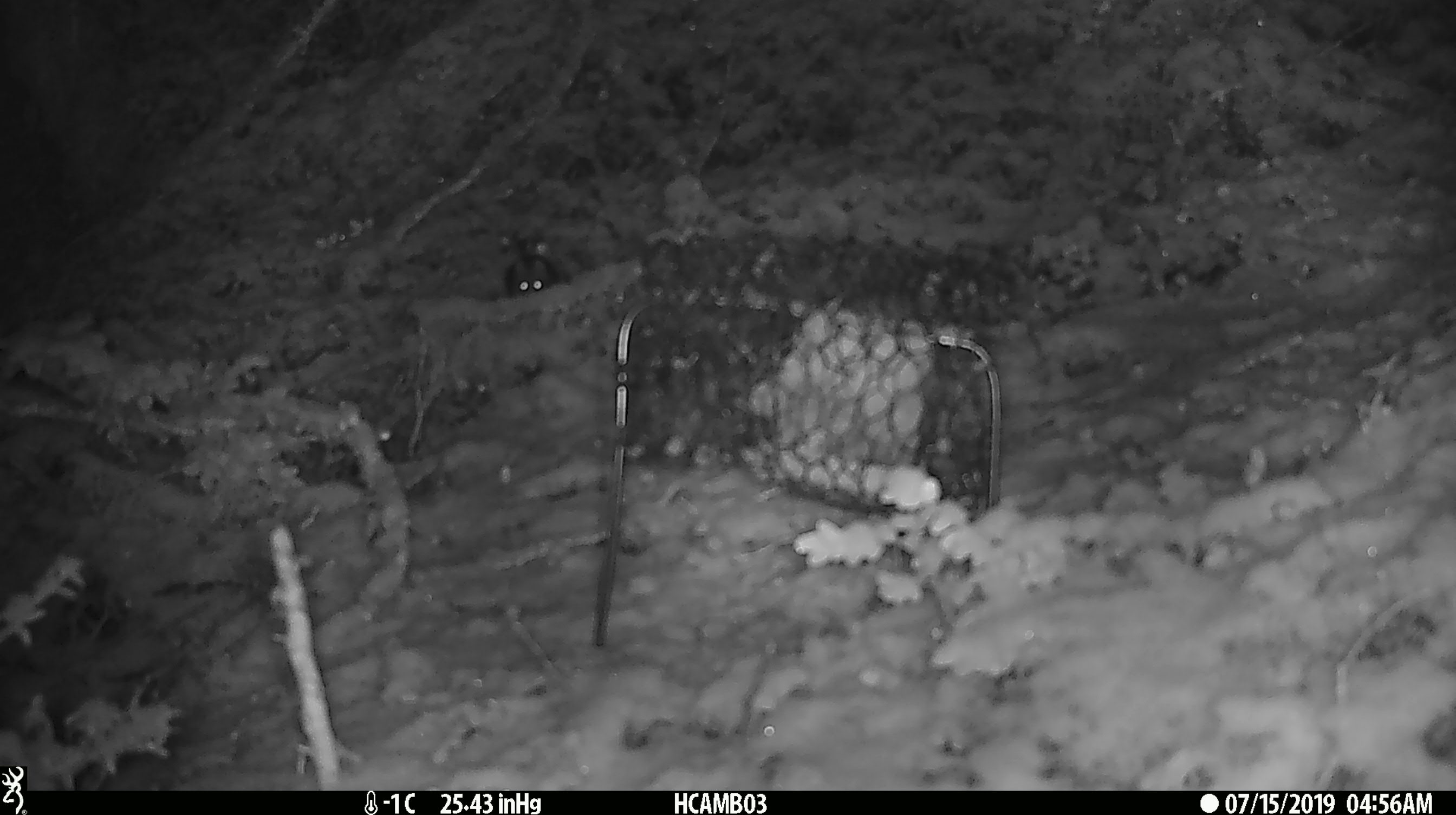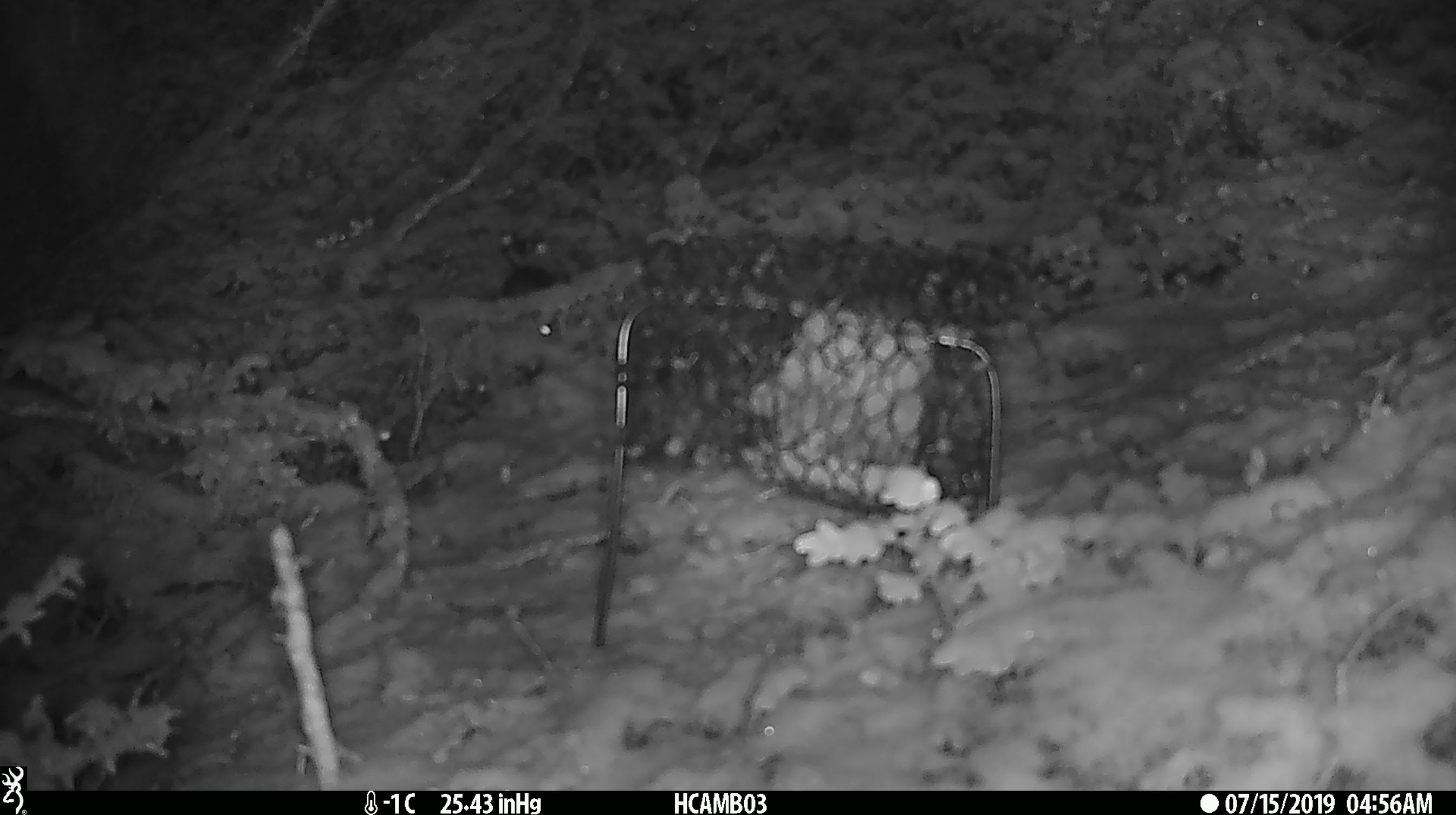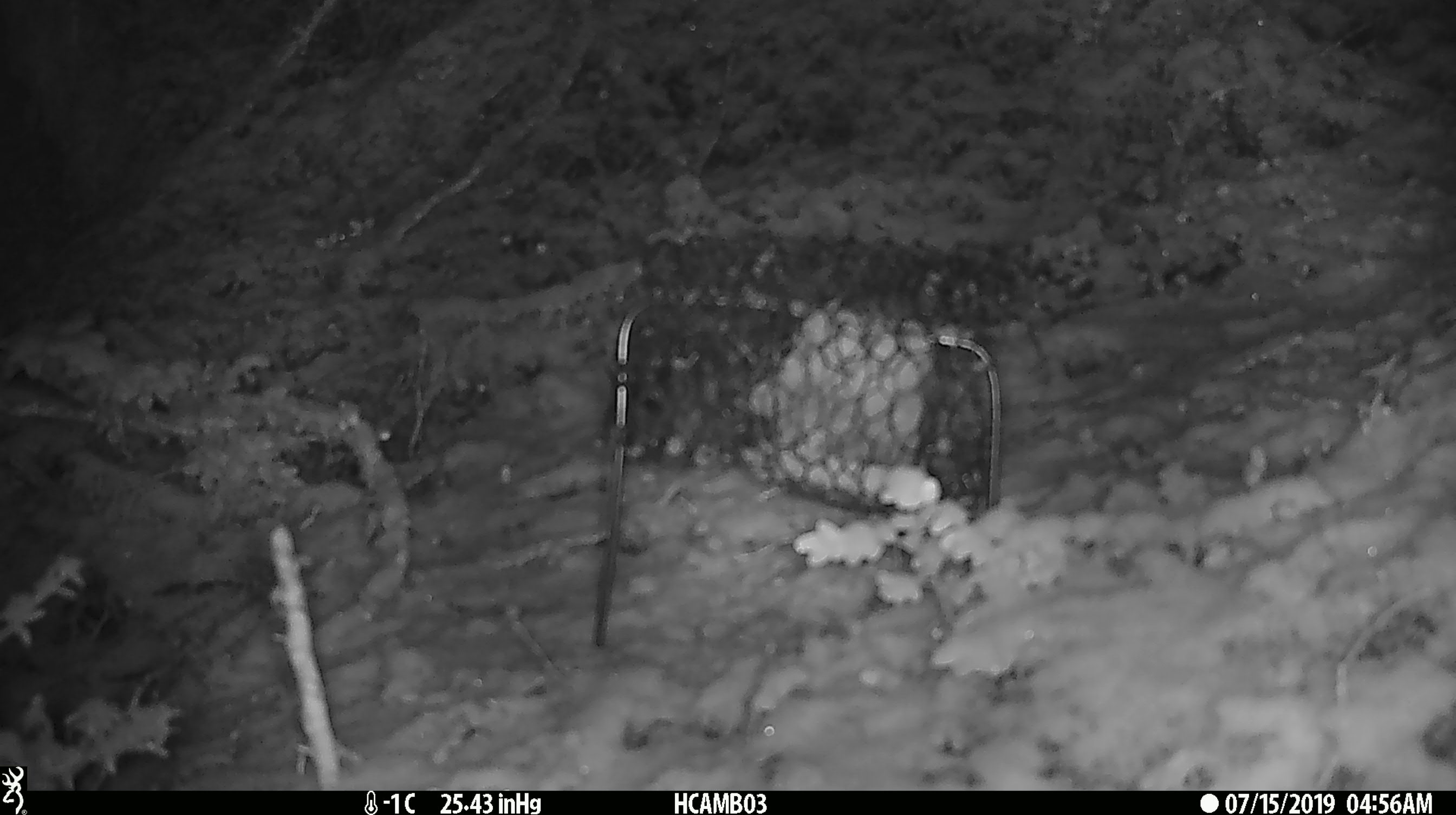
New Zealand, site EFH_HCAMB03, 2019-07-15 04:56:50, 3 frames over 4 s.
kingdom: Animalia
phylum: Chordata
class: Mammalia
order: Rodentia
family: Muridae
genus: Mus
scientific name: Mus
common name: mouse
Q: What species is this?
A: Mouse (Mus).